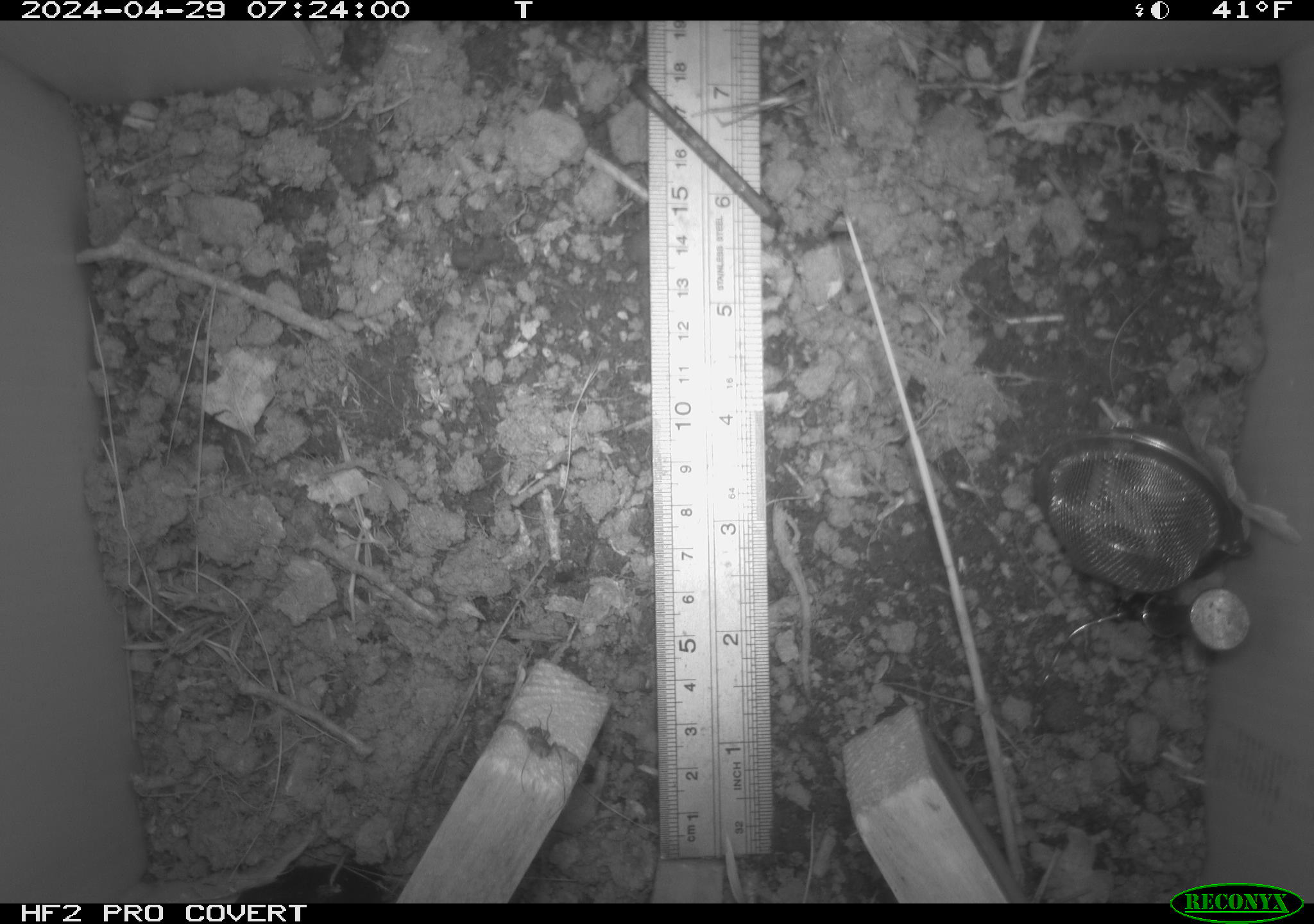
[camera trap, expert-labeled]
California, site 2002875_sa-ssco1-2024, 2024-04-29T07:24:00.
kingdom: Animalia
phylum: Arthropoda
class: Arachnida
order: Araneae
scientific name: Araneae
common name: spider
Spider (Araneae).